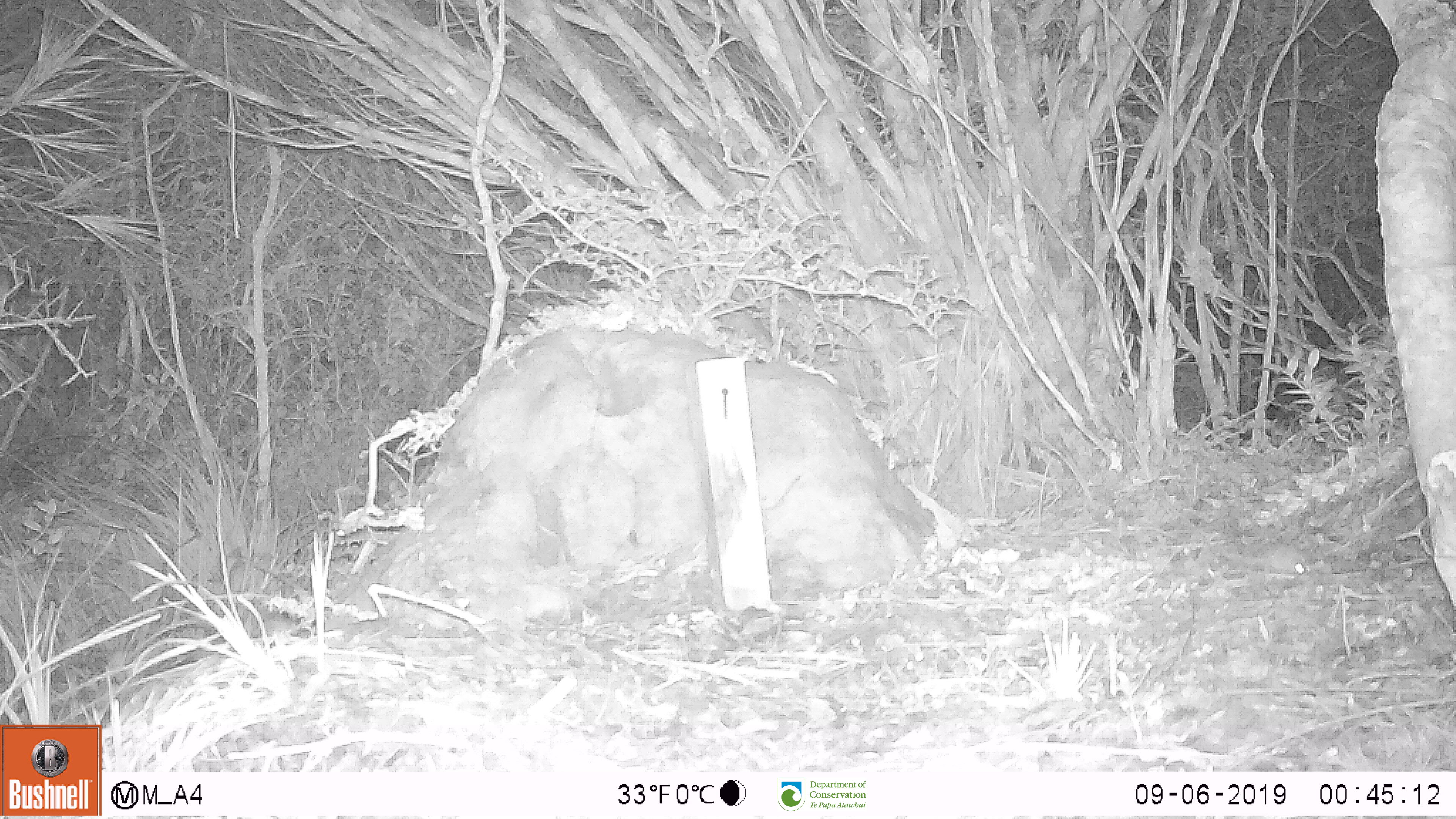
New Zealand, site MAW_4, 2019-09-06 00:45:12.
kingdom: Animalia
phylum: Chordata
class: Mammalia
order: Rodentia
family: Muridae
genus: Mus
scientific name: Mus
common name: mouse